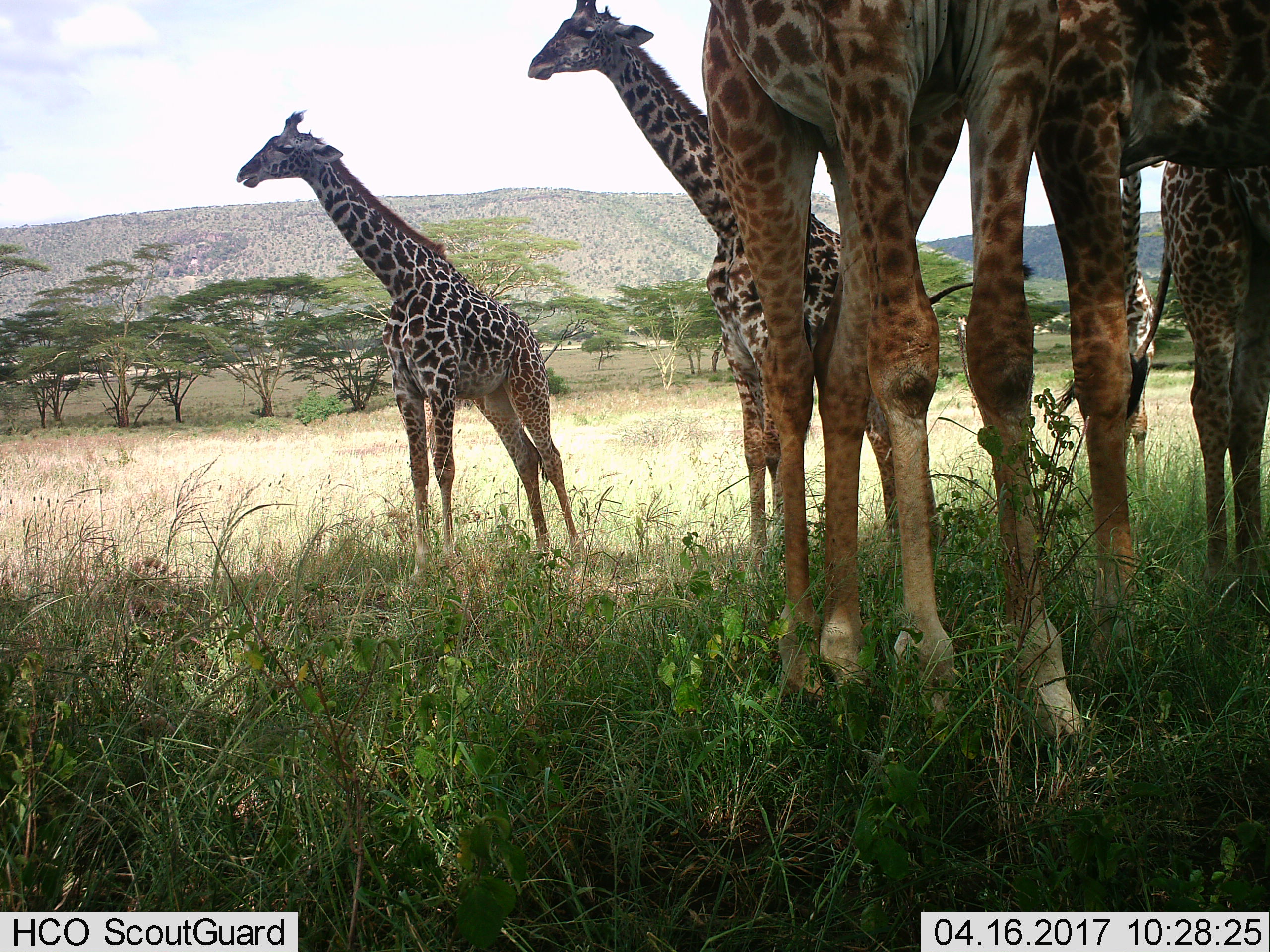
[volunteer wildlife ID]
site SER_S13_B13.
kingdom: Animalia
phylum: Chordata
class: Mammalia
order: Artiodactyla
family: Giraffidae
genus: Giraffa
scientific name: Giraffa camelopardalis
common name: giraffe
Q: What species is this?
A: Giraffe (Giraffa camelopardalis).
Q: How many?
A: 6.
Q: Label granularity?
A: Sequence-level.